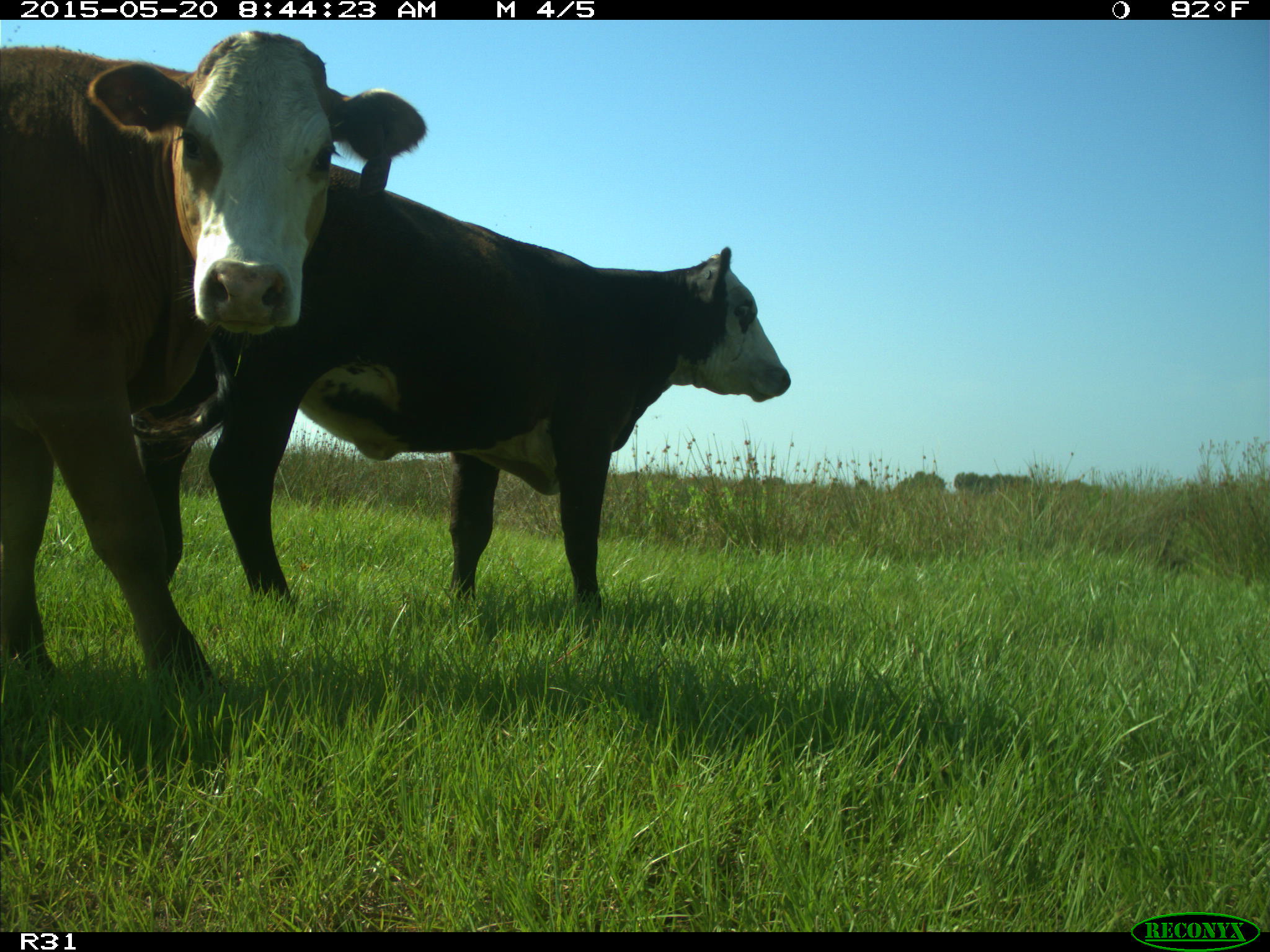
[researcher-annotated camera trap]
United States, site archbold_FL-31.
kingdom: Animalia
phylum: Chordata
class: Mammalia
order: Artiodactyla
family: Bovidae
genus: Bos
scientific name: Bos taurus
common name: domestic cow